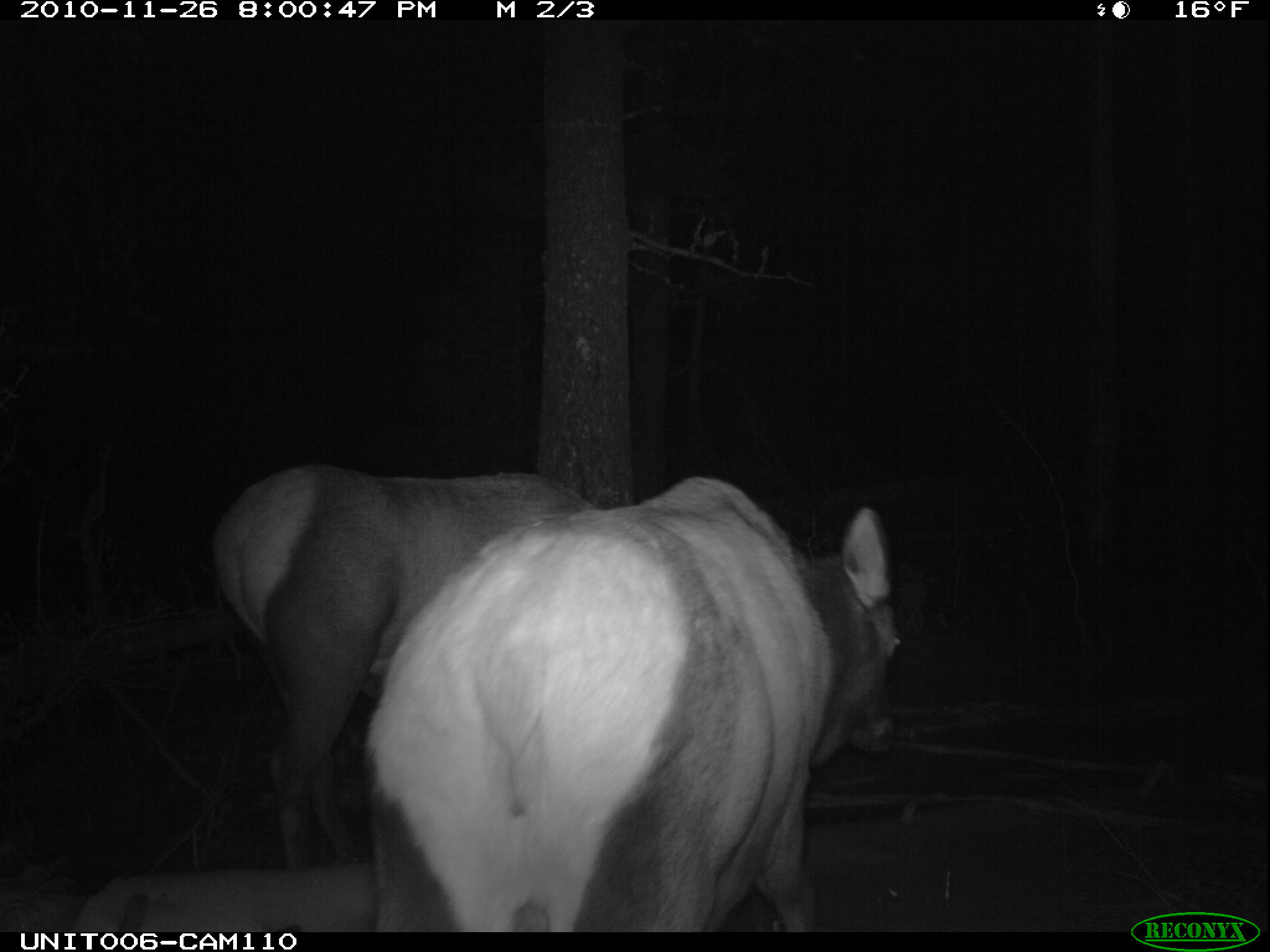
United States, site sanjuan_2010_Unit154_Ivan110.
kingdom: Animalia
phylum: Chordata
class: Mammalia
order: Artiodactyla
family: Cervidae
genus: Cervus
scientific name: Cervus elaphus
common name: red deer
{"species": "Cervus elaphus (red deer)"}